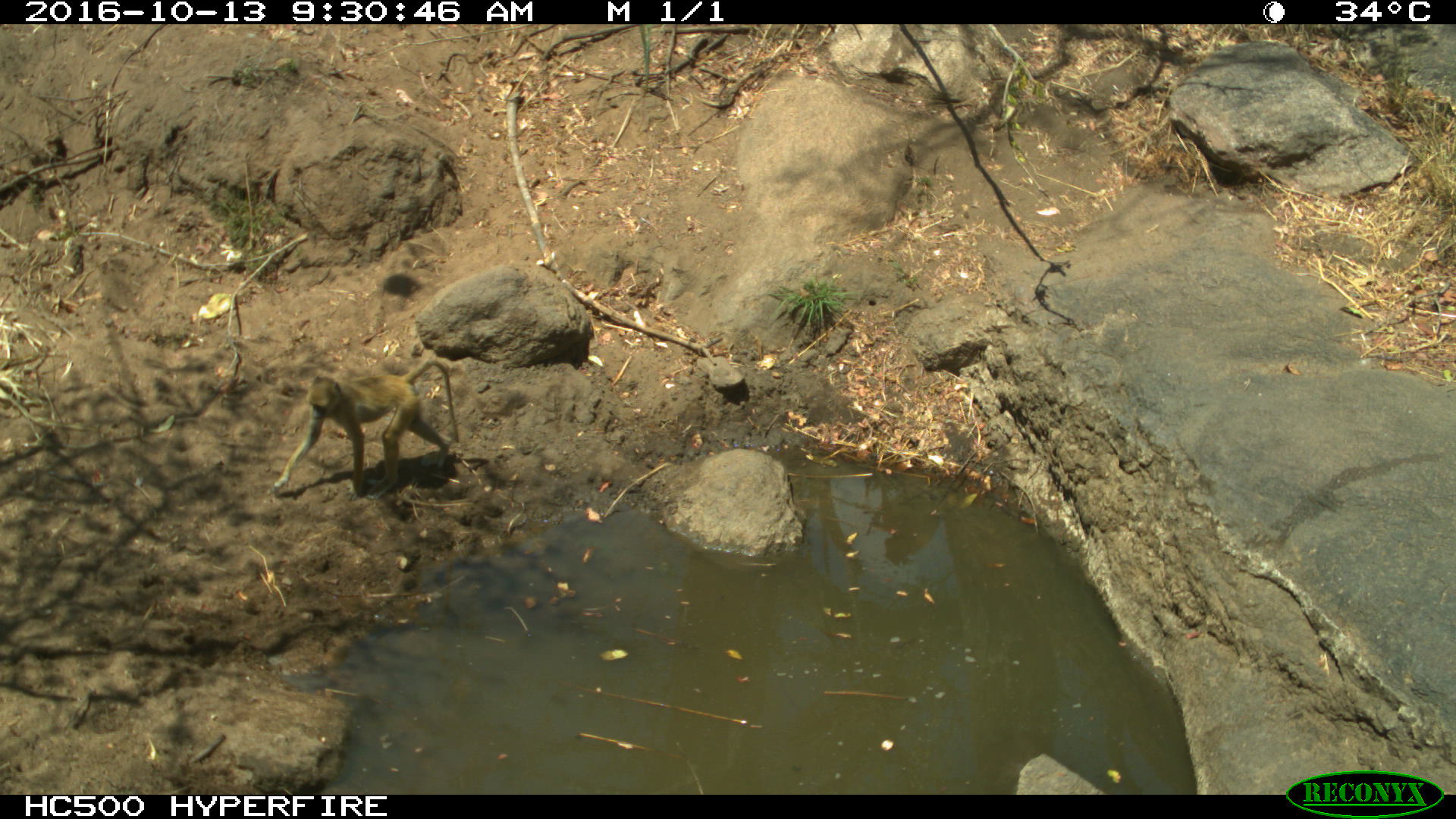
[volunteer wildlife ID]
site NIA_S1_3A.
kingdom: Animalia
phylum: Chordata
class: Mammalia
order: Primates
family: Cercopithecidae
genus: Papio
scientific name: Papio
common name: baboon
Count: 1.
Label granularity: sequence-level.